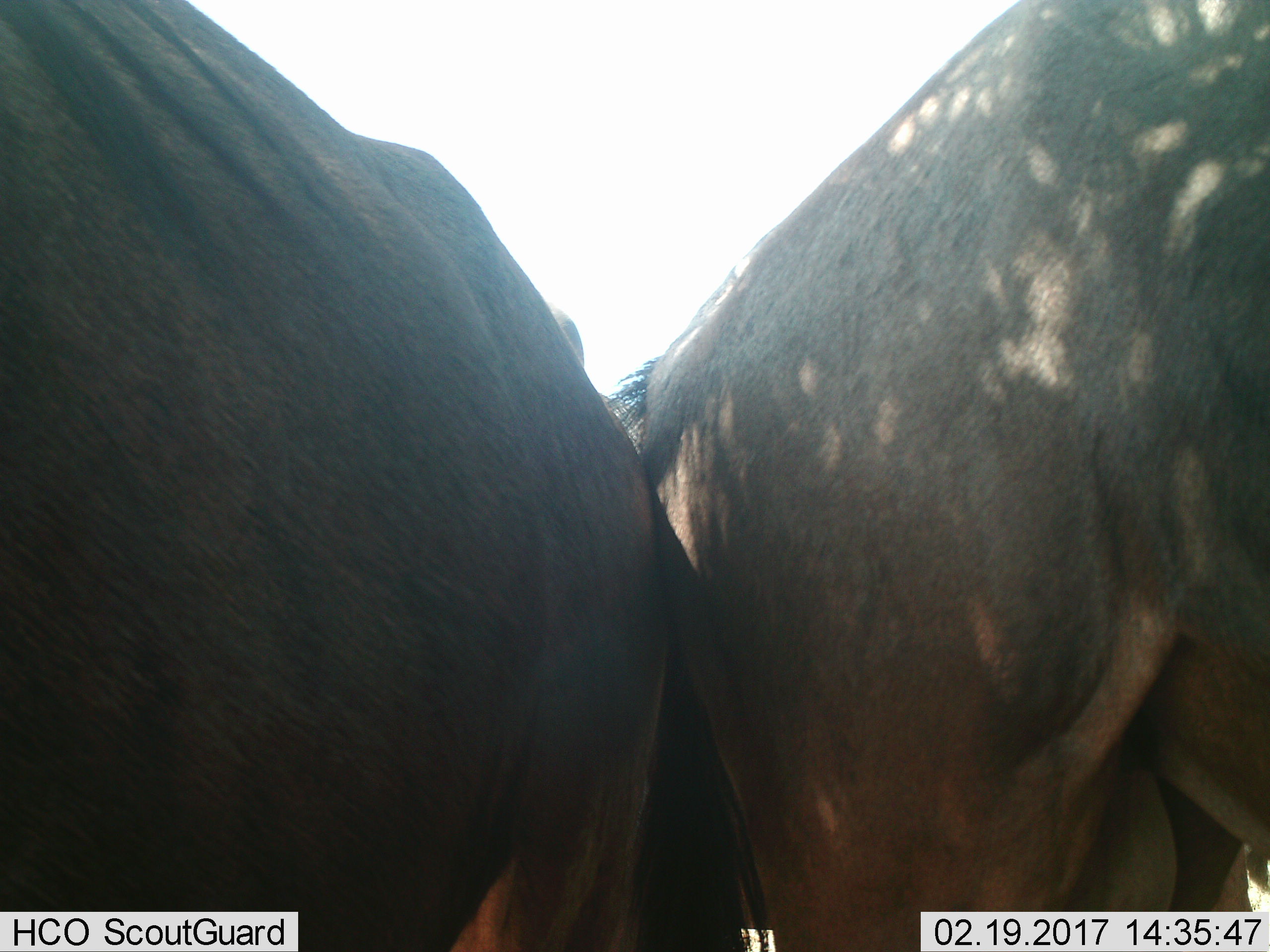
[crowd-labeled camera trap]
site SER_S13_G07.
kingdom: Animalia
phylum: Chordata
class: Mammalia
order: Artiodactyla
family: Bovidae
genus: Connochaetes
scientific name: Connochaetes taurinus taurinus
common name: blue wildebeest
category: wildebeestblue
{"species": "wildebeestblue (blue wildebeest) (Connochaetes taurinus taurinus)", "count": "2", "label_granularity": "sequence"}